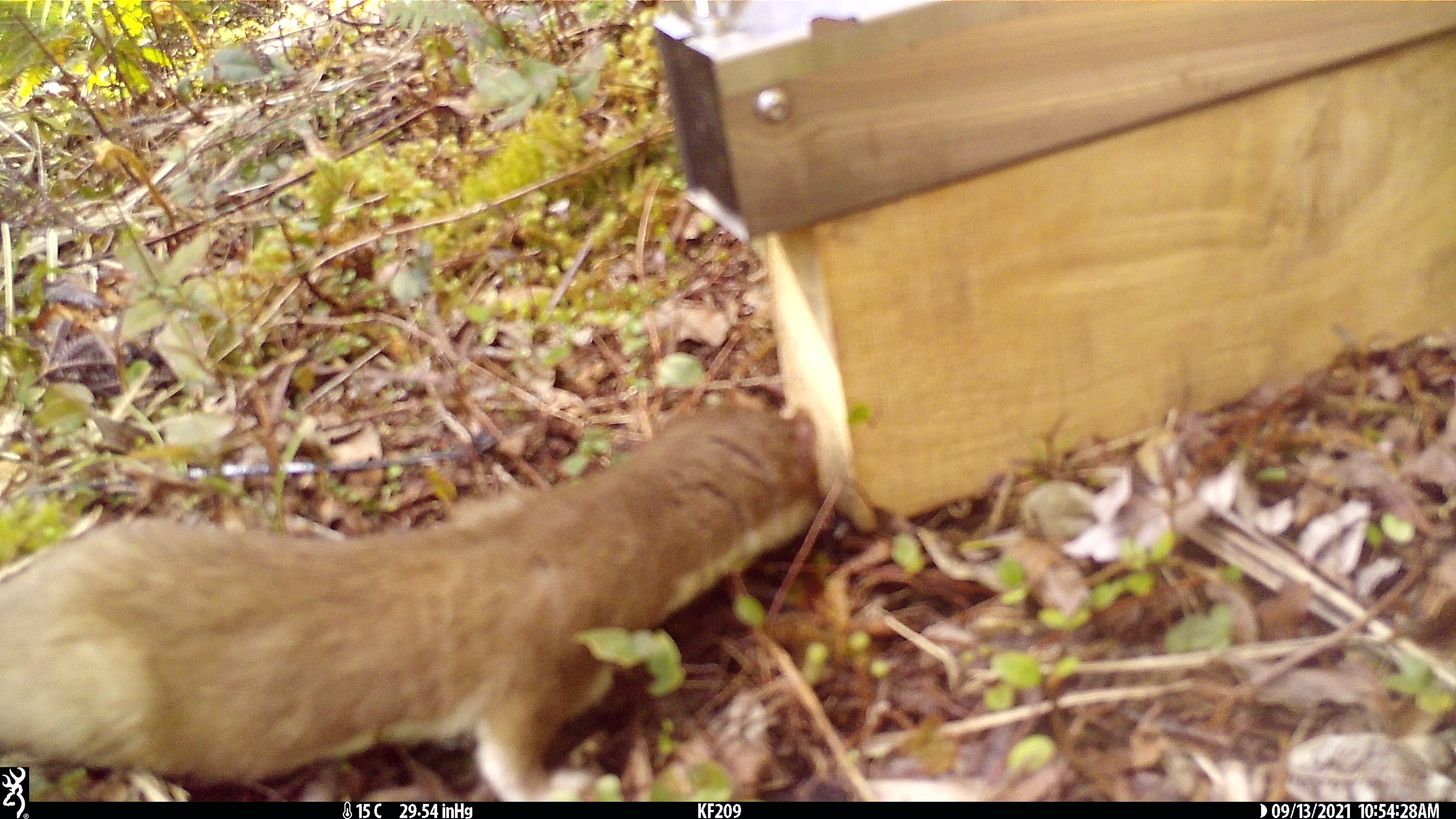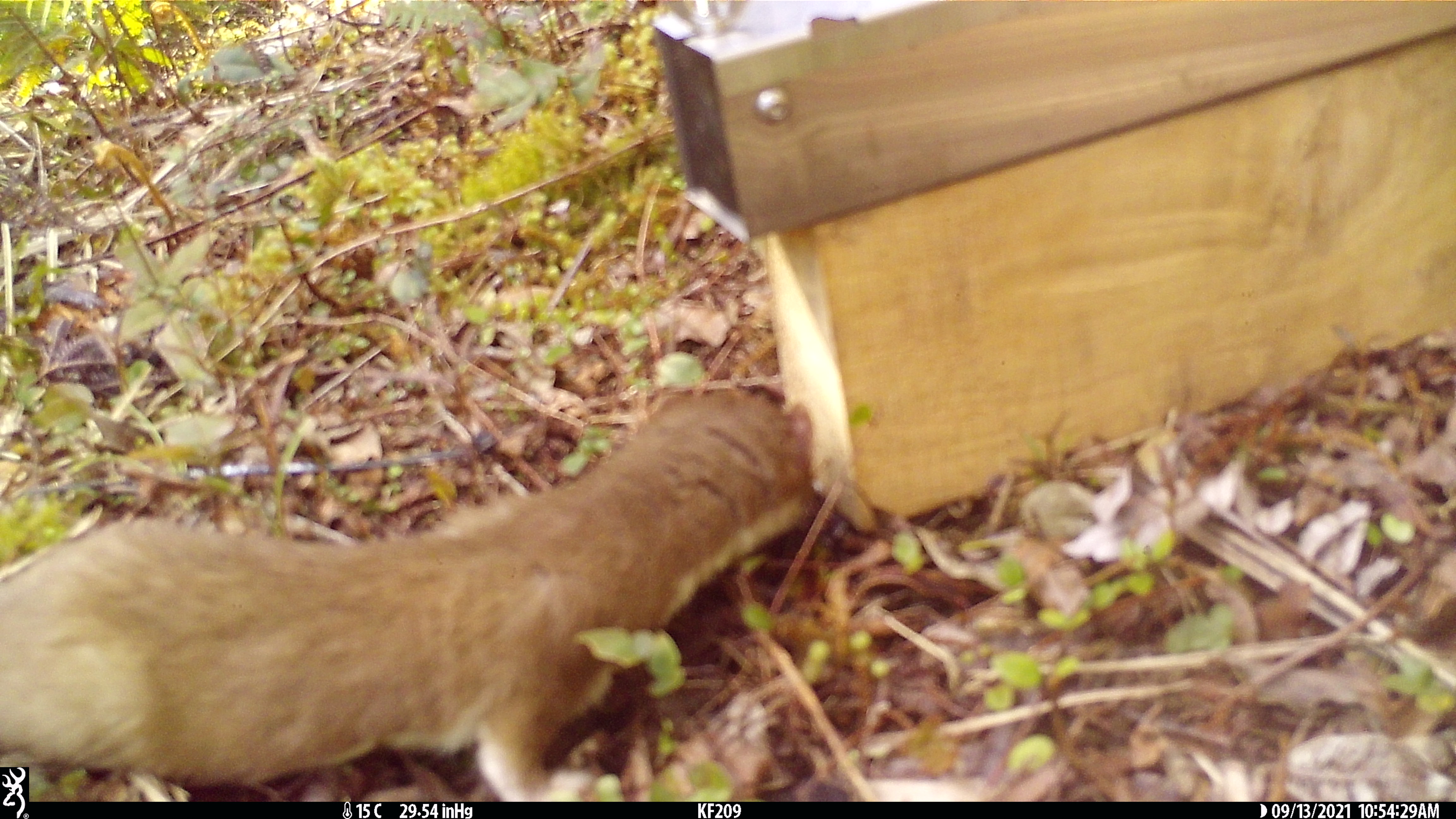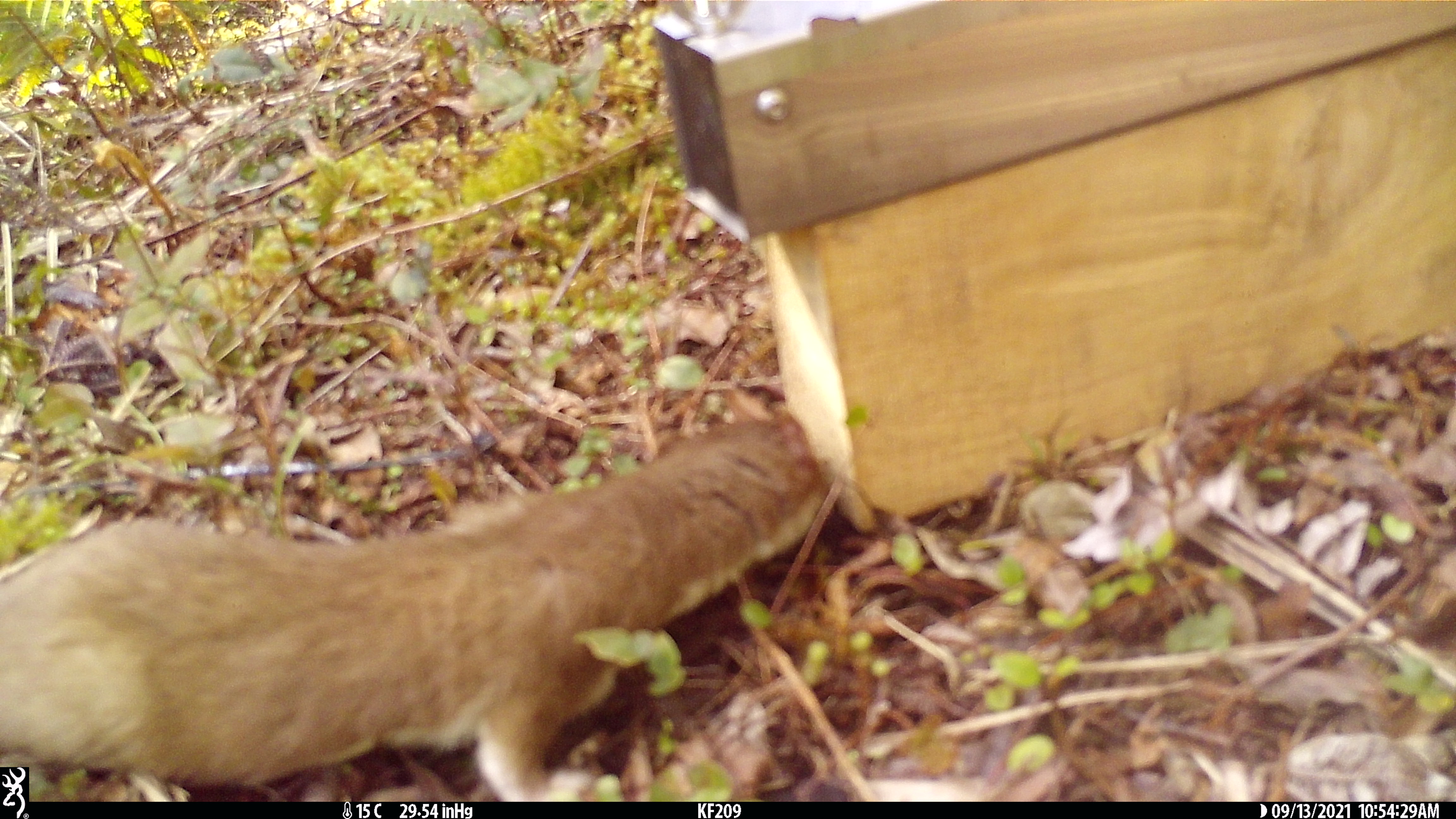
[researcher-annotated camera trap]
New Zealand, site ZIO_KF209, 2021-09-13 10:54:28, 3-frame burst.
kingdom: Animalia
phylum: Chordata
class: Mammalia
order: Carnivora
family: Mustelidae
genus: Mustela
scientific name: Mustela erminea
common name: stoat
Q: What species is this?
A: Stoat (Mustela erminea).